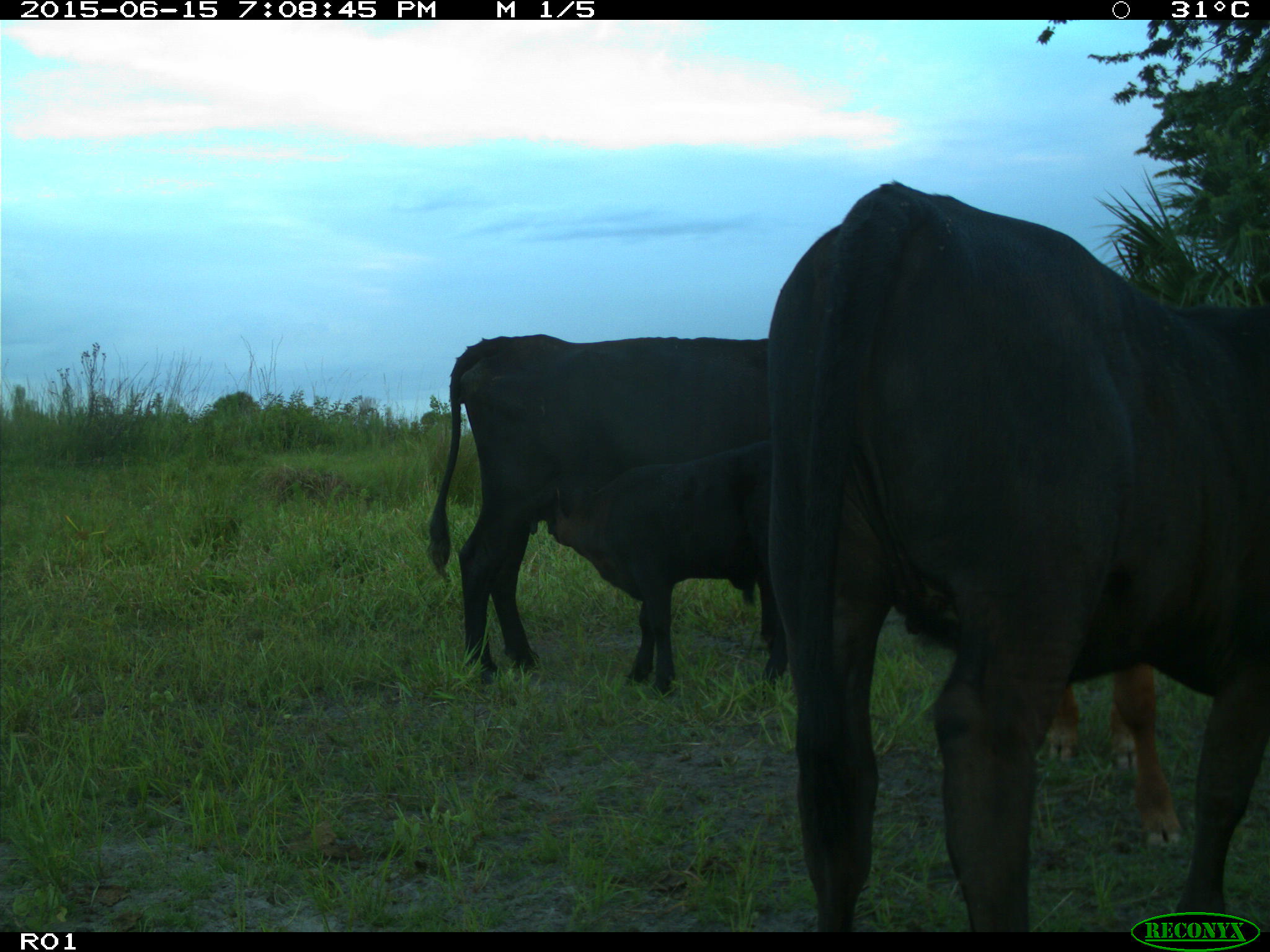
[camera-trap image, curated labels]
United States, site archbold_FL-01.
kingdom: Animalia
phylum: Chordata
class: Mammalia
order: Artiodactyla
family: Bovidae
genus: Bos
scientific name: Bos taurus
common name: domestic cow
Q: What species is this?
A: Bos taurus (domestic cow).